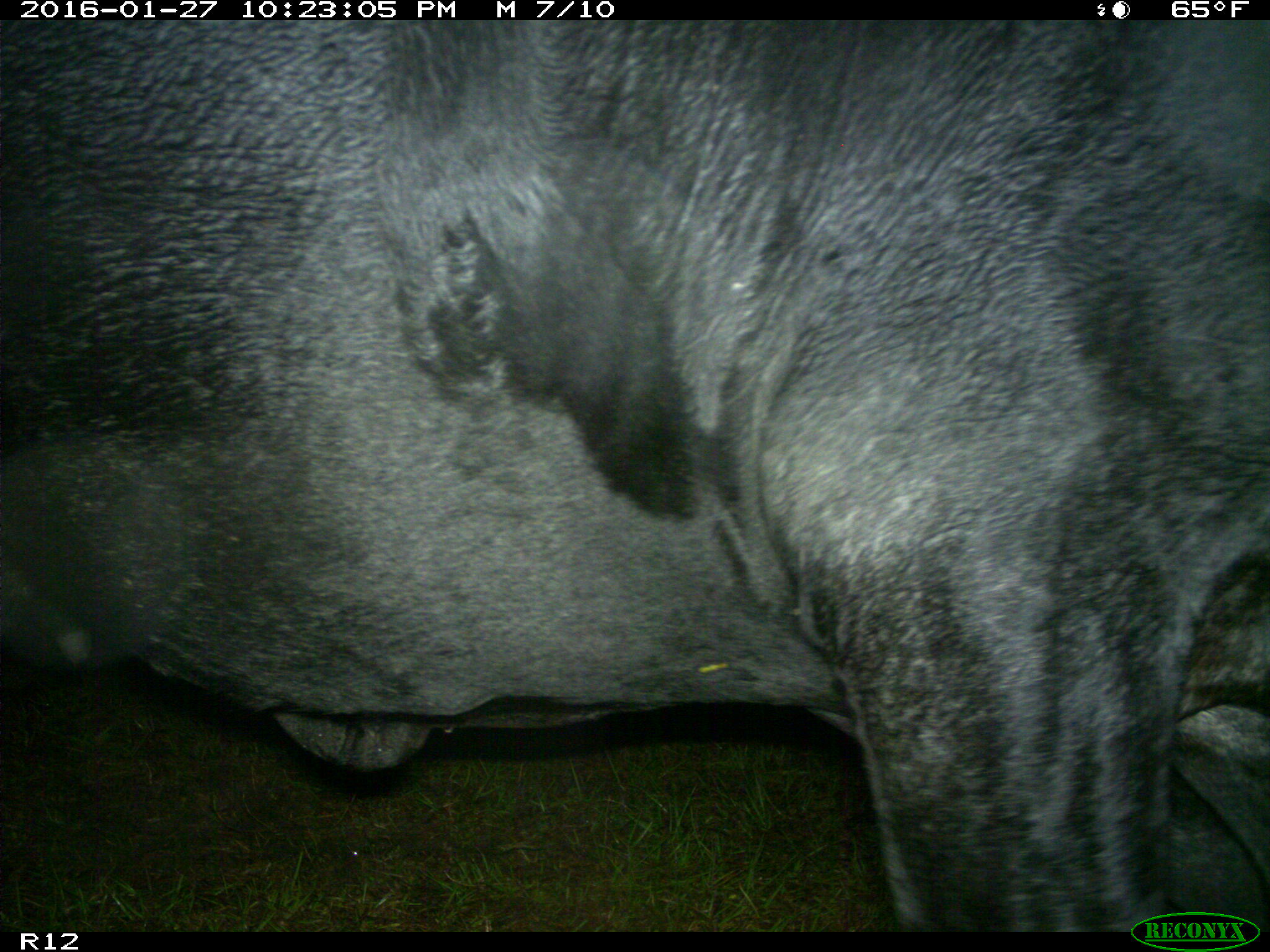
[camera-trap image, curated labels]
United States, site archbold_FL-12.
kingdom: Animalia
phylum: Chordata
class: Mammalia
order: Artiodactyla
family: Bovidae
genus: Bos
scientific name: Bos taurus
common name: domestic cow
Bos taurus (domestic cow).